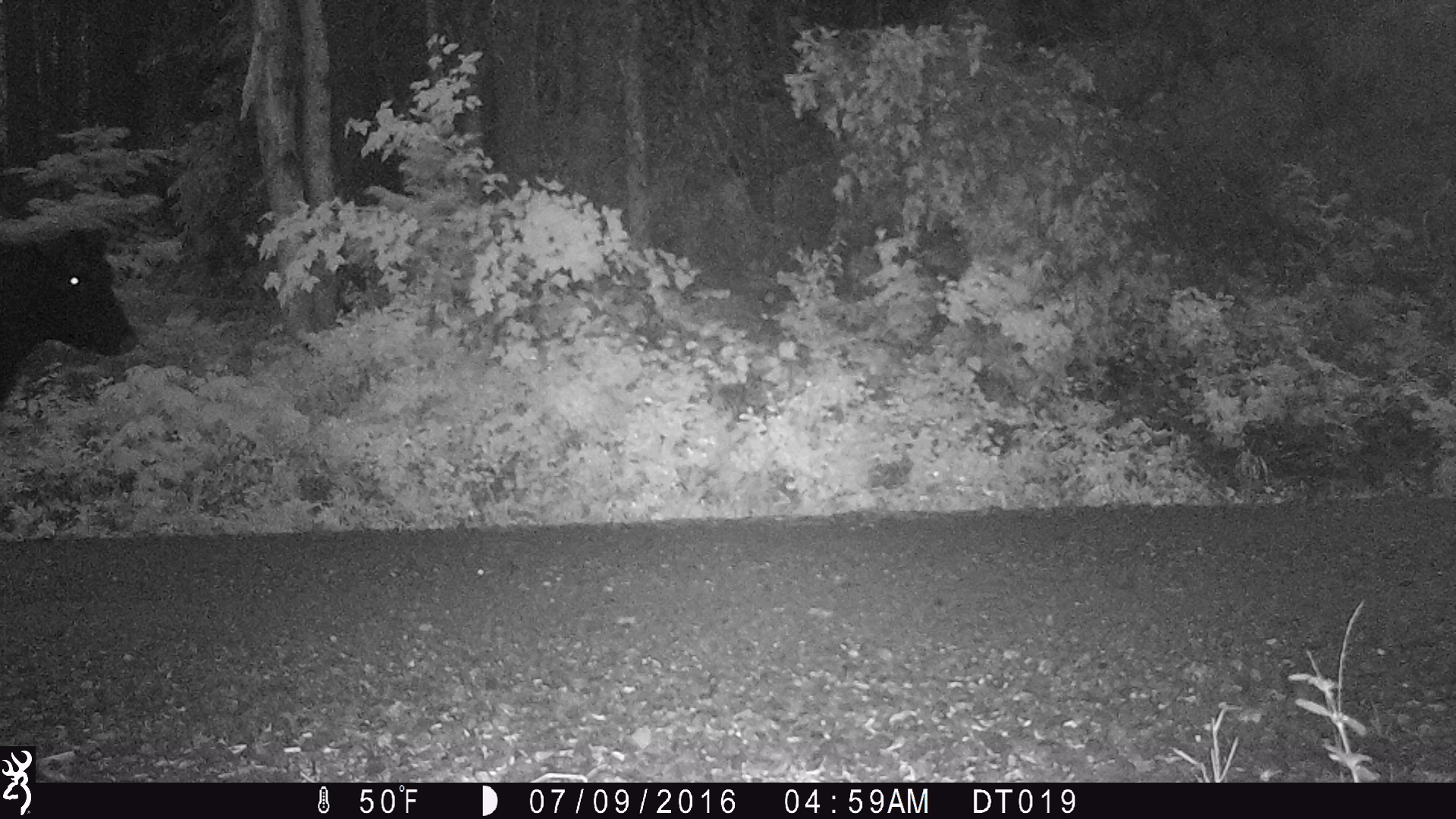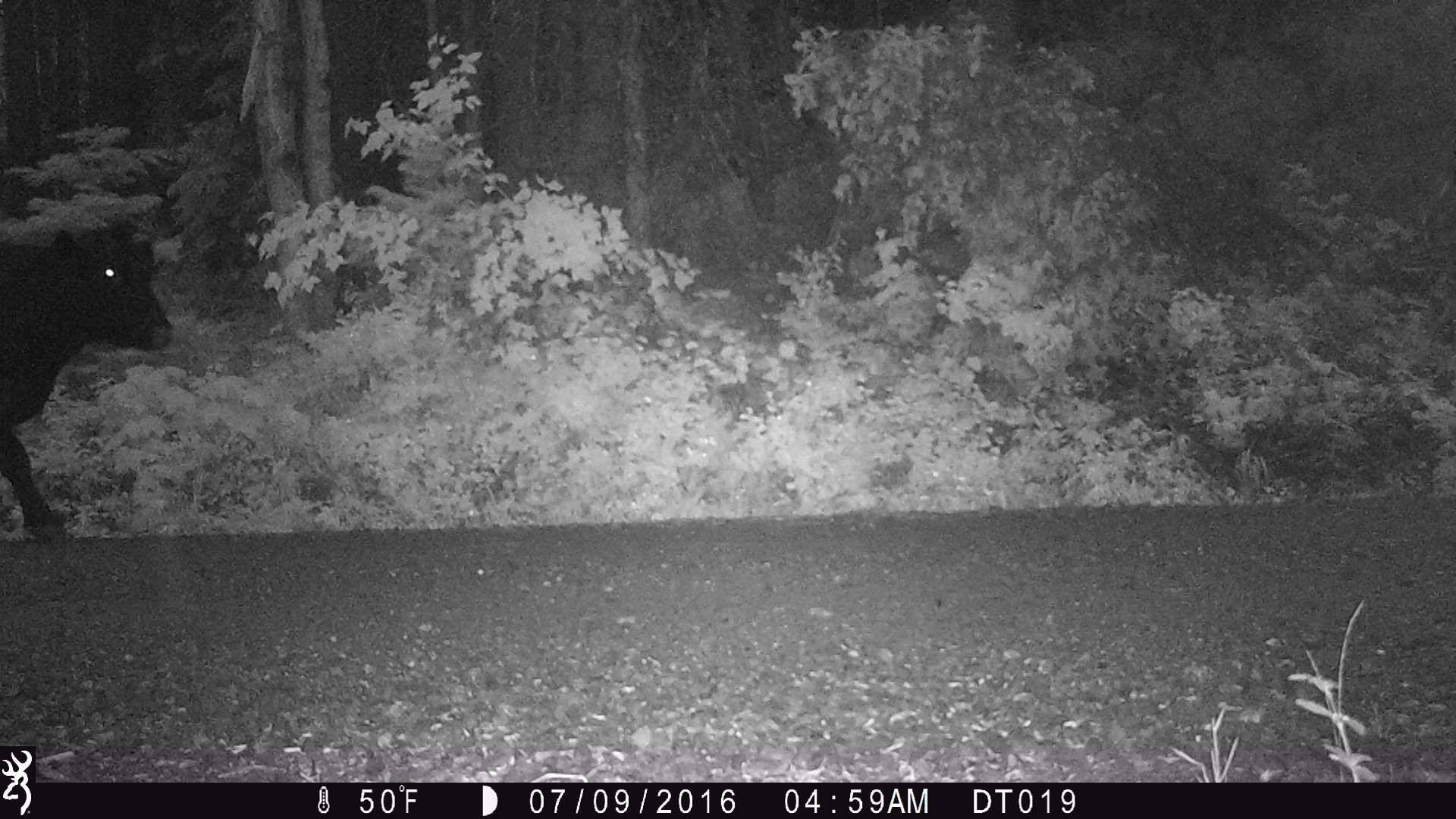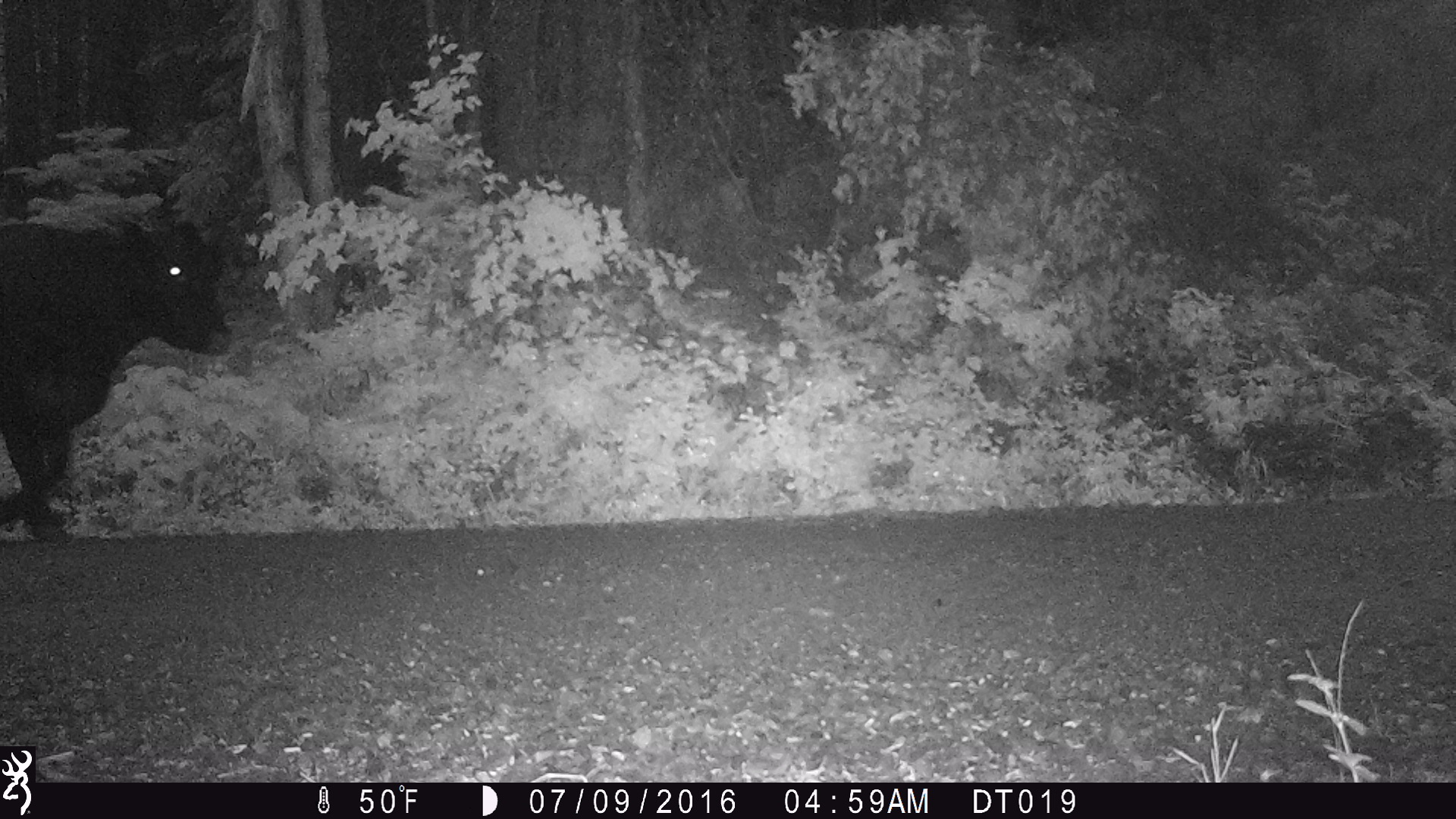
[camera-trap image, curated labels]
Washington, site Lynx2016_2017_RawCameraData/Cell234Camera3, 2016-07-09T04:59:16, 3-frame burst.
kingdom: Animalia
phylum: Chordata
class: Mammalia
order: Artiodactyla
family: Bovidae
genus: Bos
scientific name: Bos taurus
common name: domestic cattle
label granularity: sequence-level